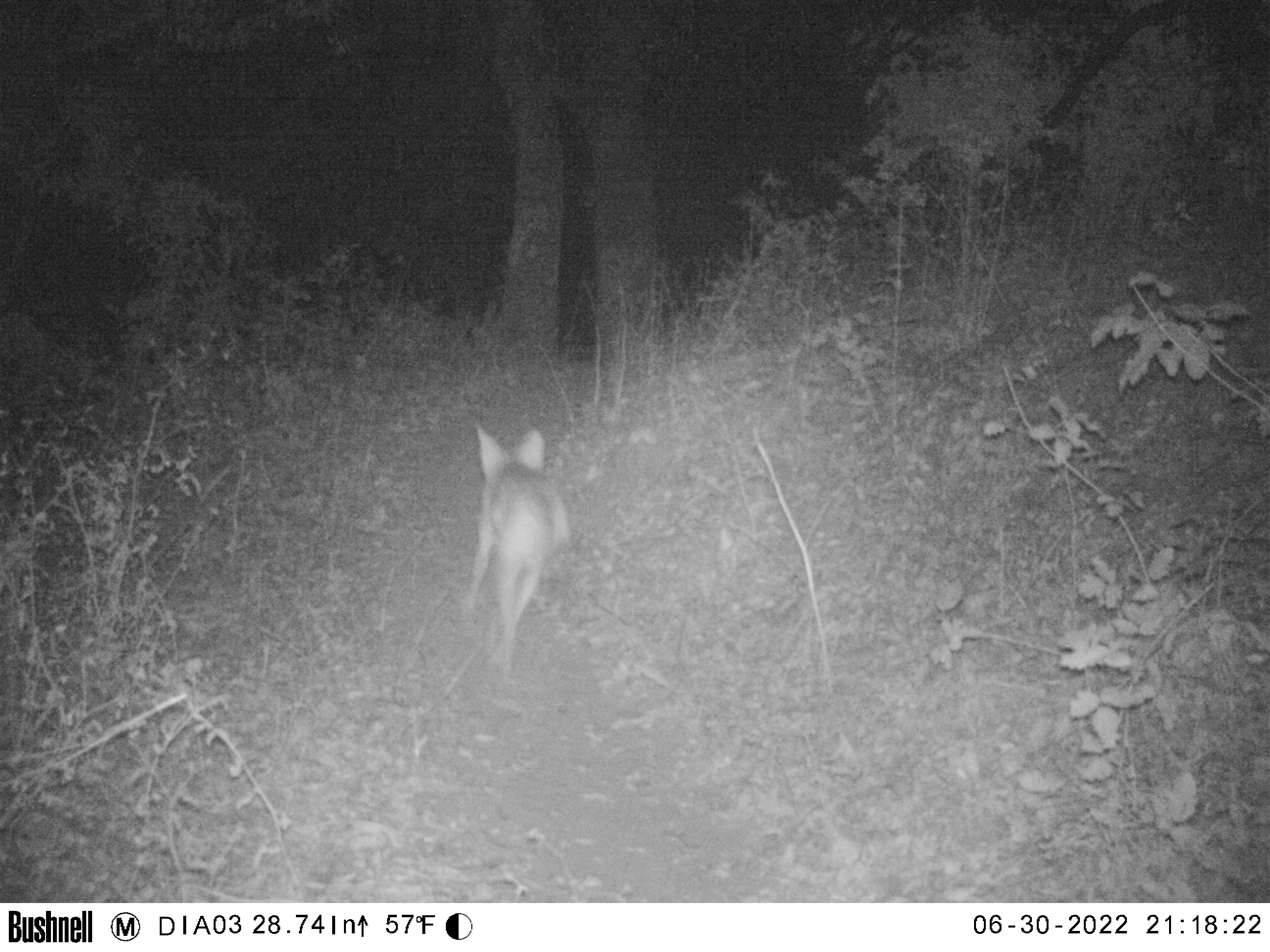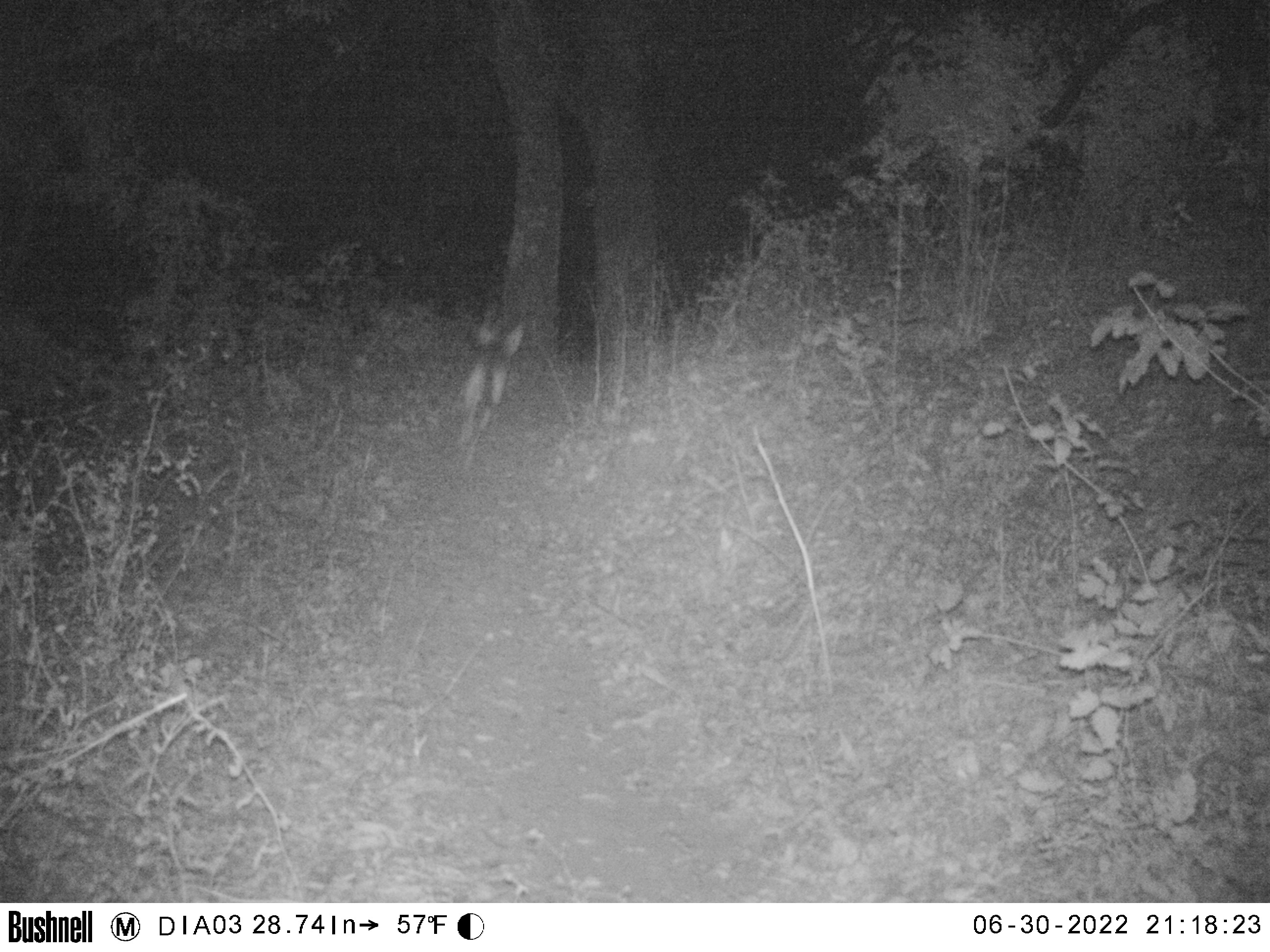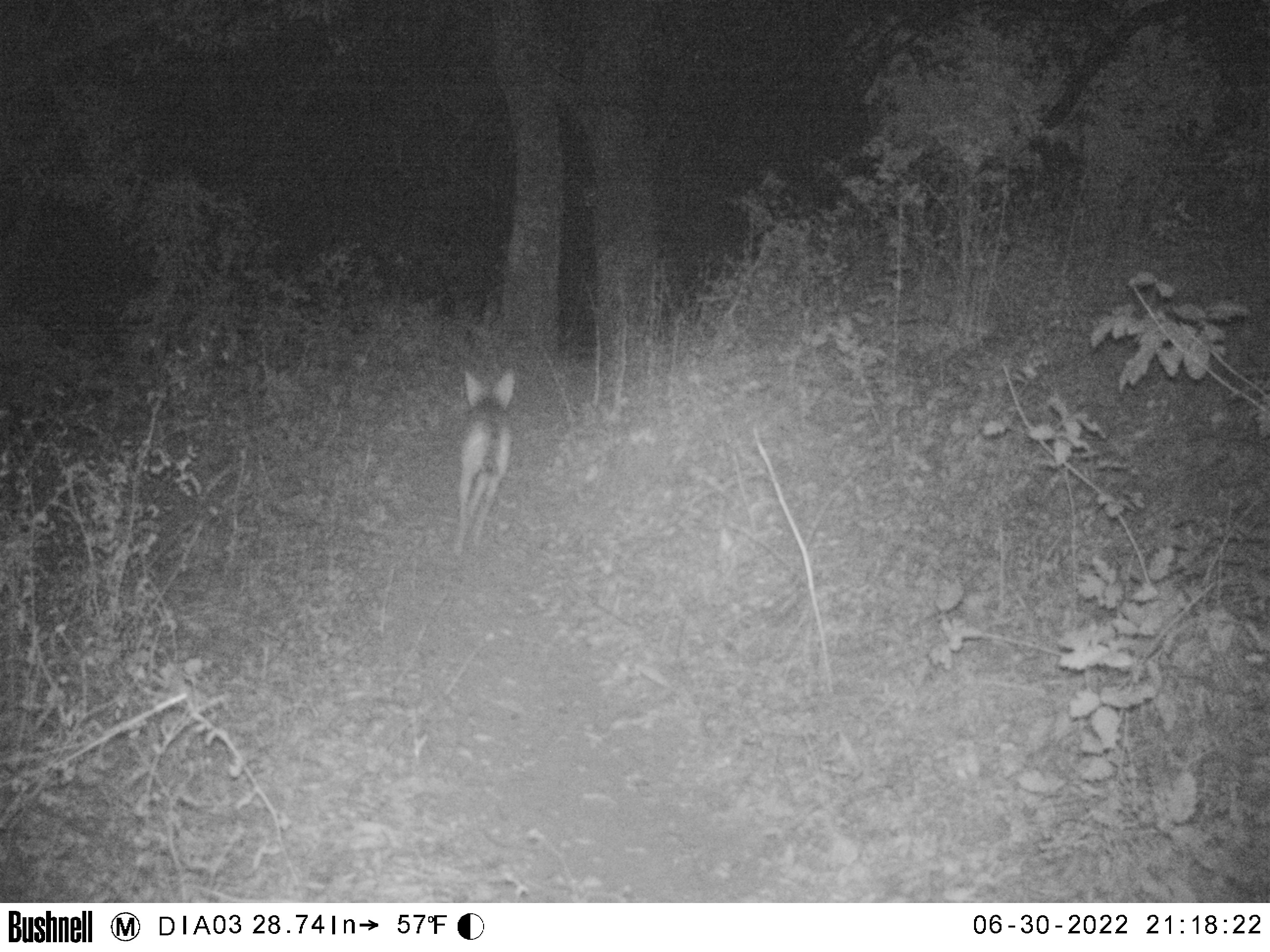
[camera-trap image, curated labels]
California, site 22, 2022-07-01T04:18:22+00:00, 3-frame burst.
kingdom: Animalia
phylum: Chordata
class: Mammalia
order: Carnivora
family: Canidae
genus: Canis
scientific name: Canis latrans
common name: coyote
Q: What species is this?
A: Coyote (Canis latrans).